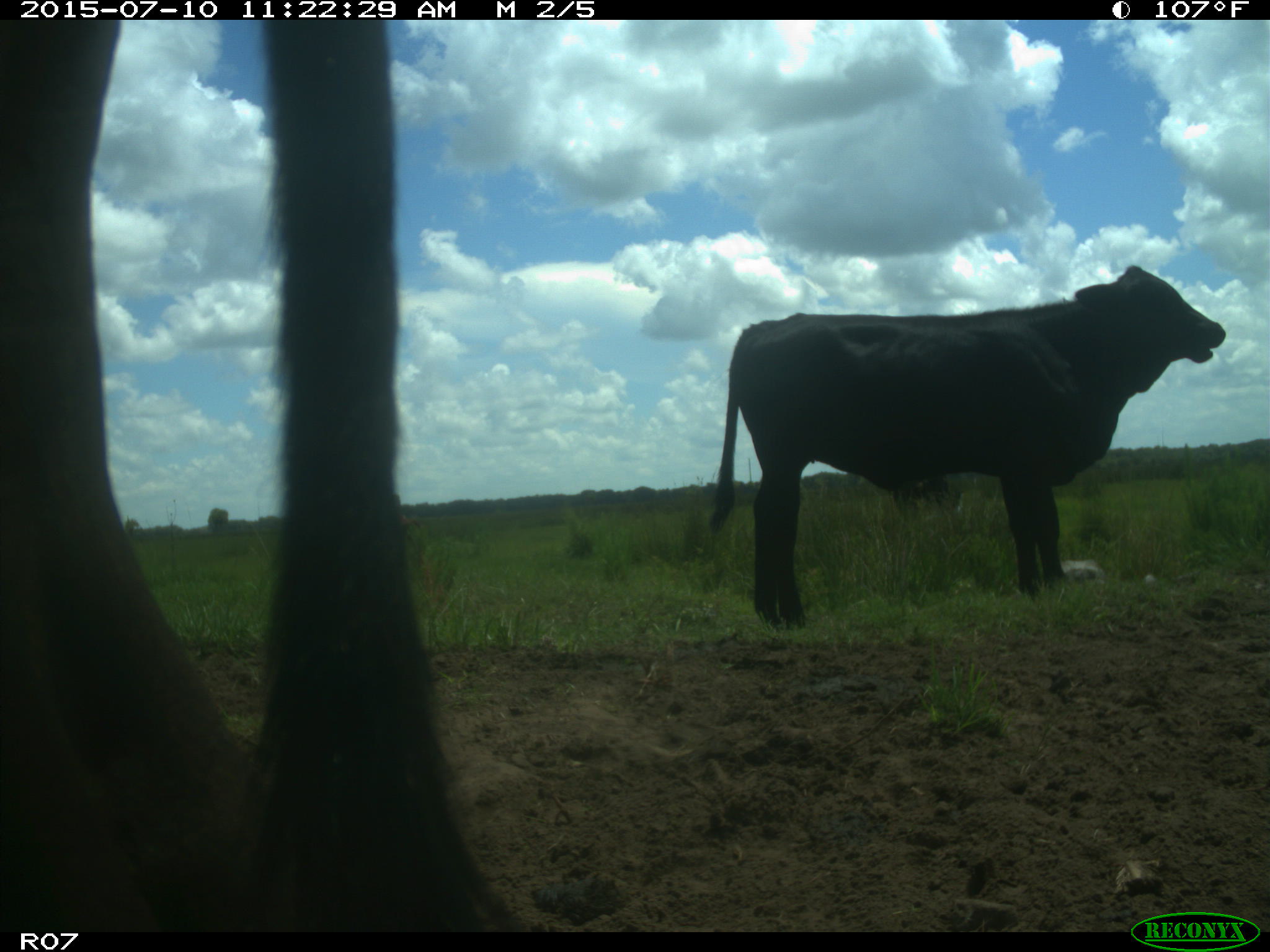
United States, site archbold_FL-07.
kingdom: Animalia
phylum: Chordata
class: Mammalia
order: Artiodactyla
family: Bovidae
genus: Bos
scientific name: Bos taurus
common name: domestic cow